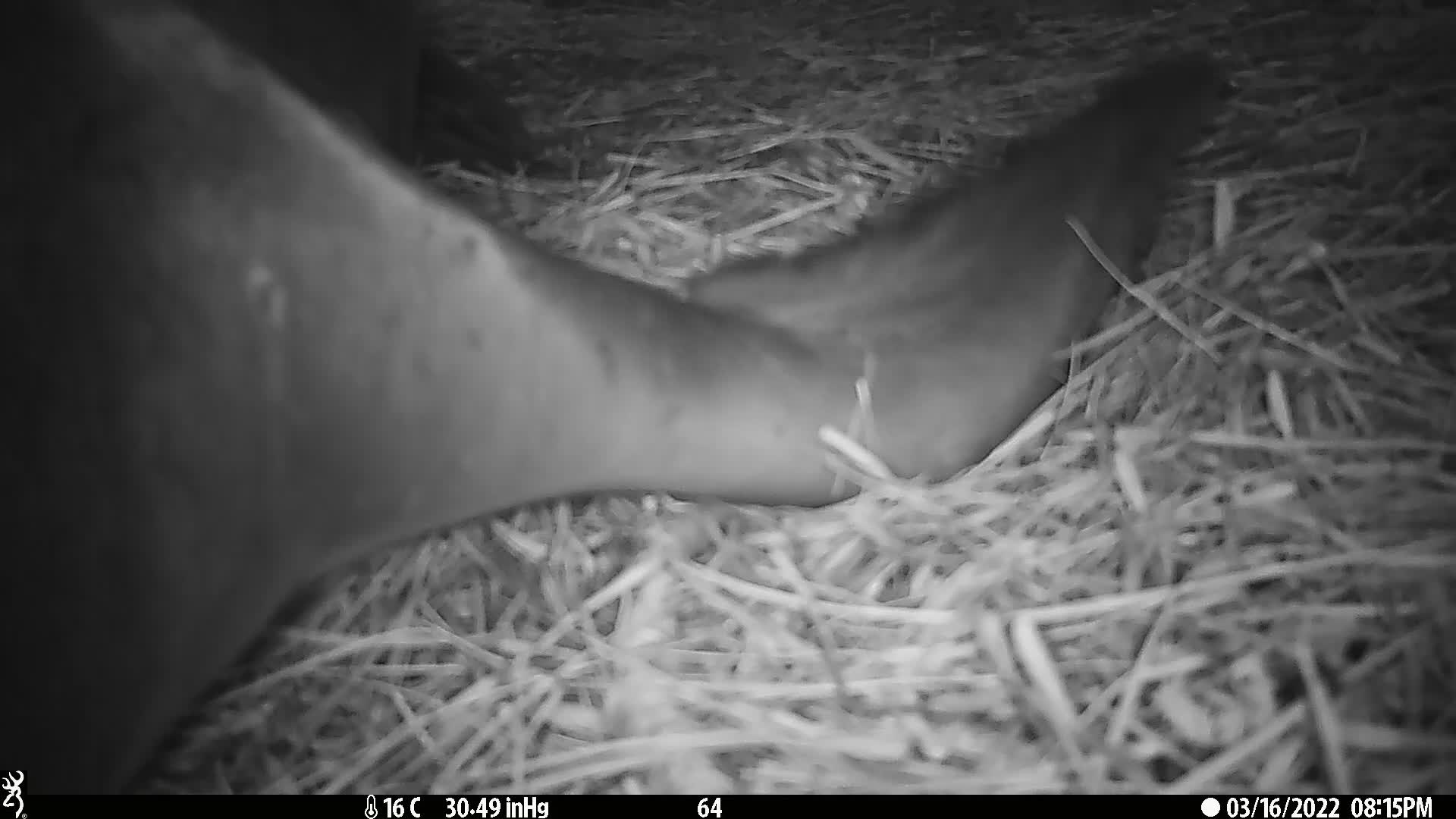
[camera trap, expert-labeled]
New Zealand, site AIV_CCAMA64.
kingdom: Animalia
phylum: Chordata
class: Mammalia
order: Carnivora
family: Otariidae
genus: Phocarctos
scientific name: Phocarctos hookeri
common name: new zealand sea lion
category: sealion